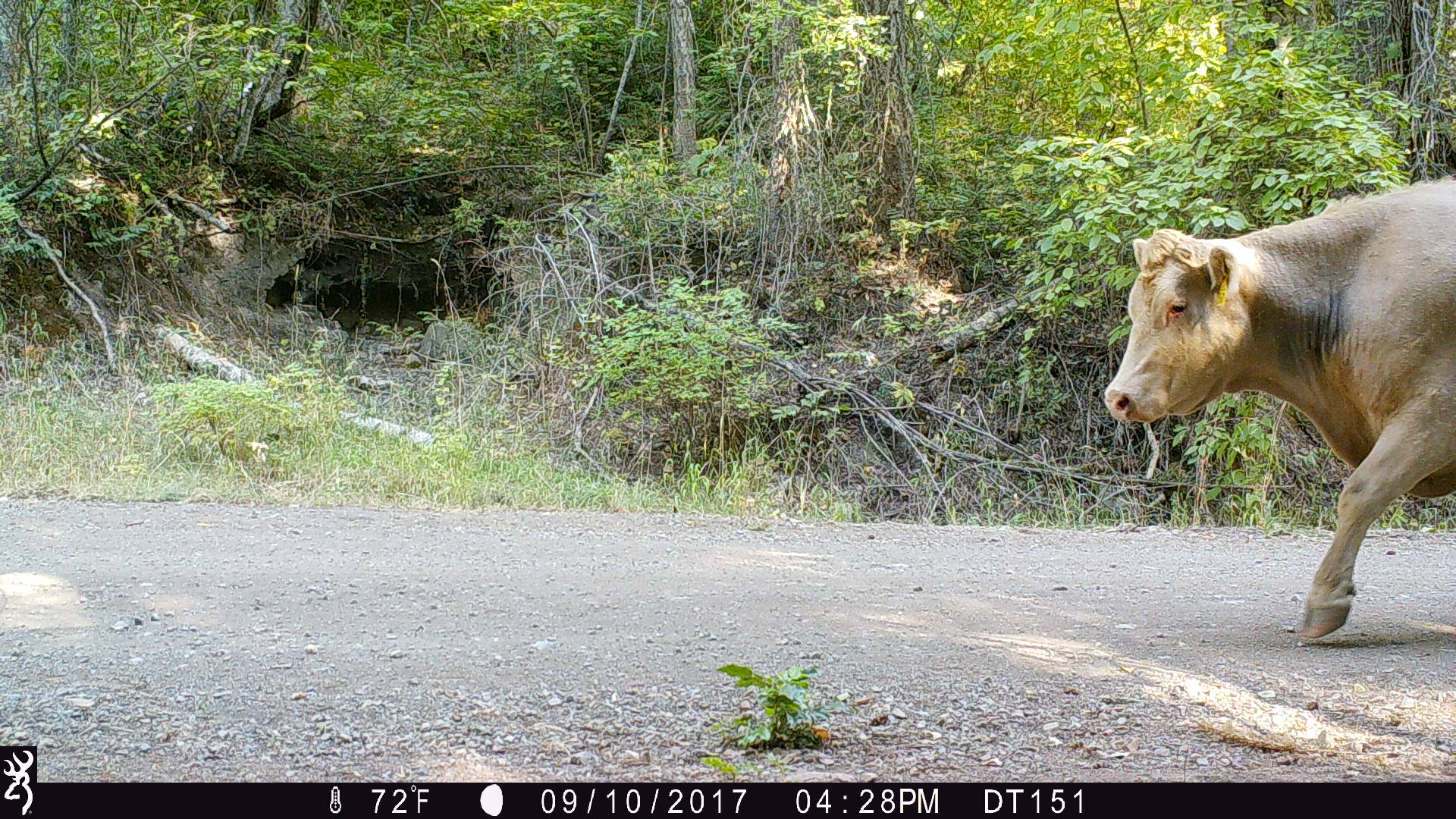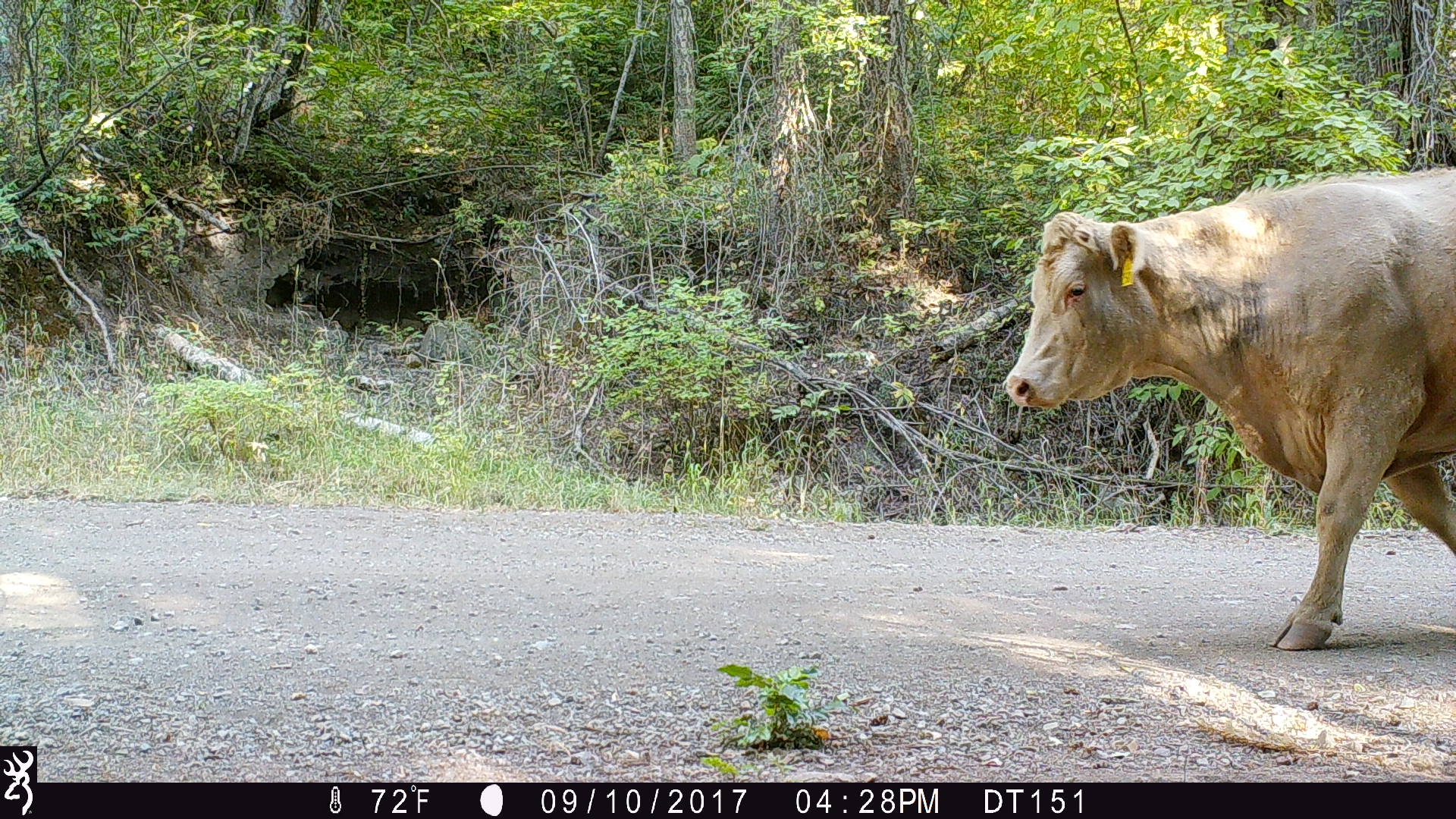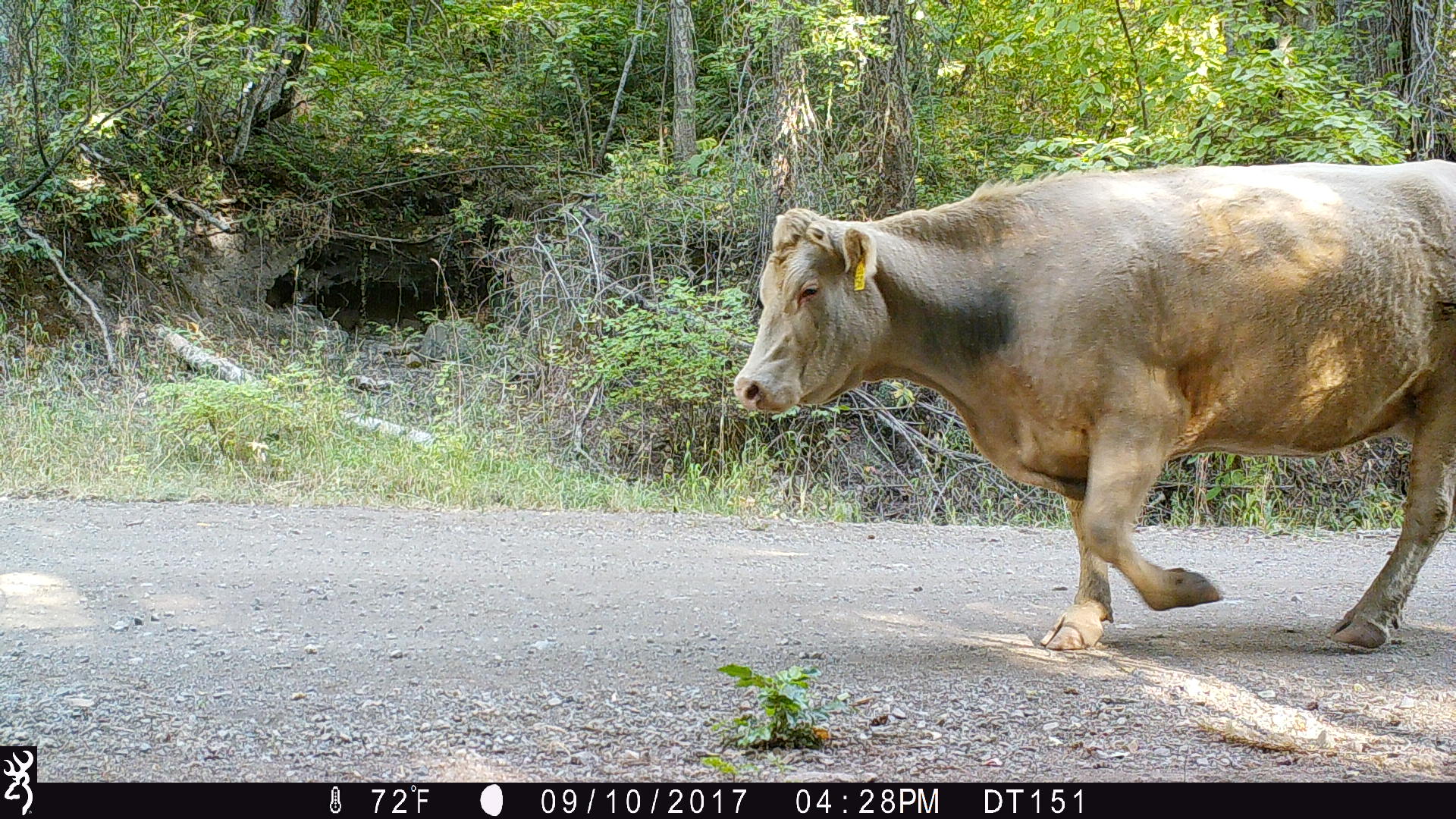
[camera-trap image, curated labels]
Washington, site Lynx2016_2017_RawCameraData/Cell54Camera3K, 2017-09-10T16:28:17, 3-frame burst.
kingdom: Animalia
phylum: Chordata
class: Mammalia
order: Artiodactyla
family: Bovidae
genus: Bos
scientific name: Bos taurus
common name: domestic cattle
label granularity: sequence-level